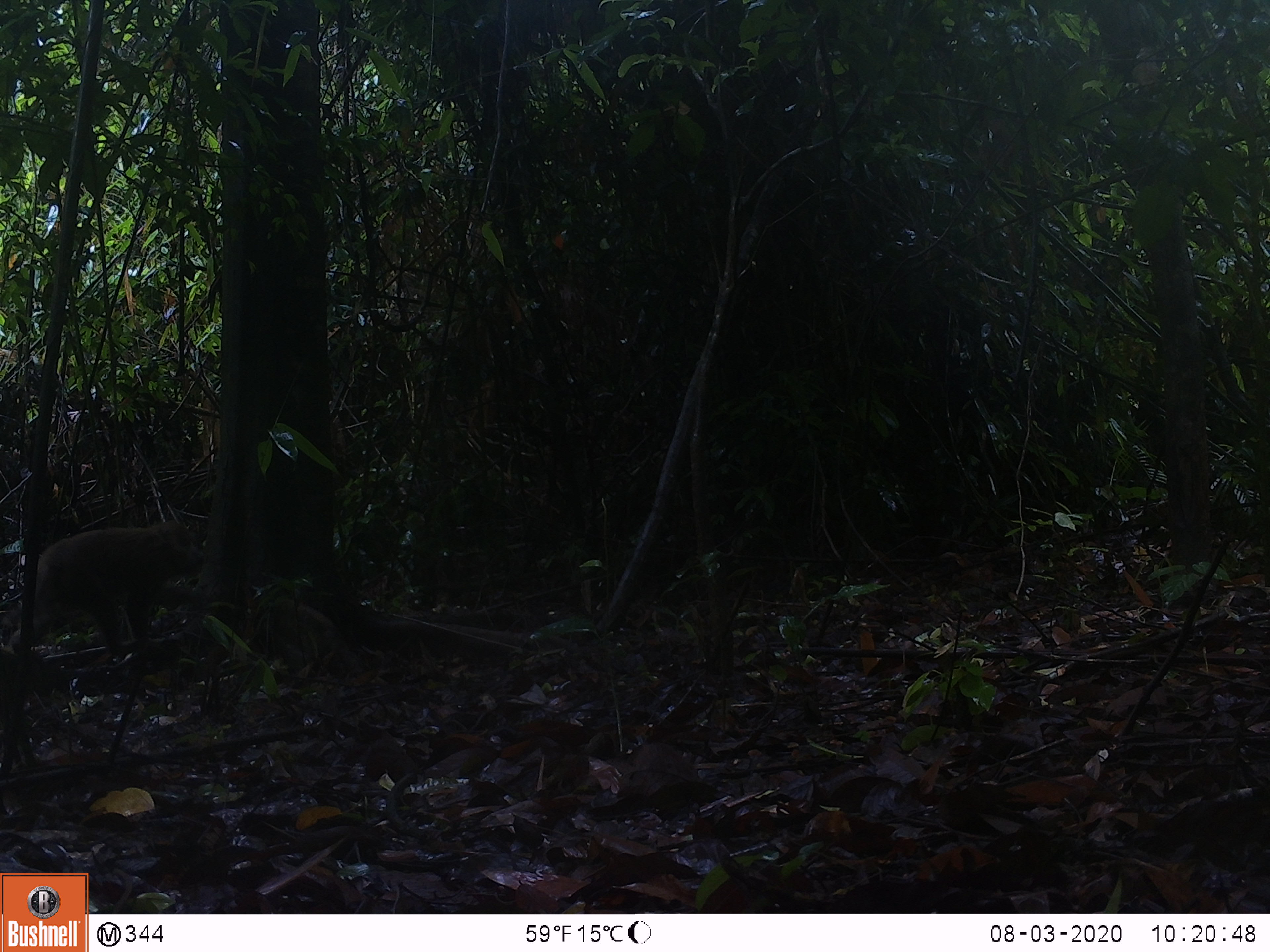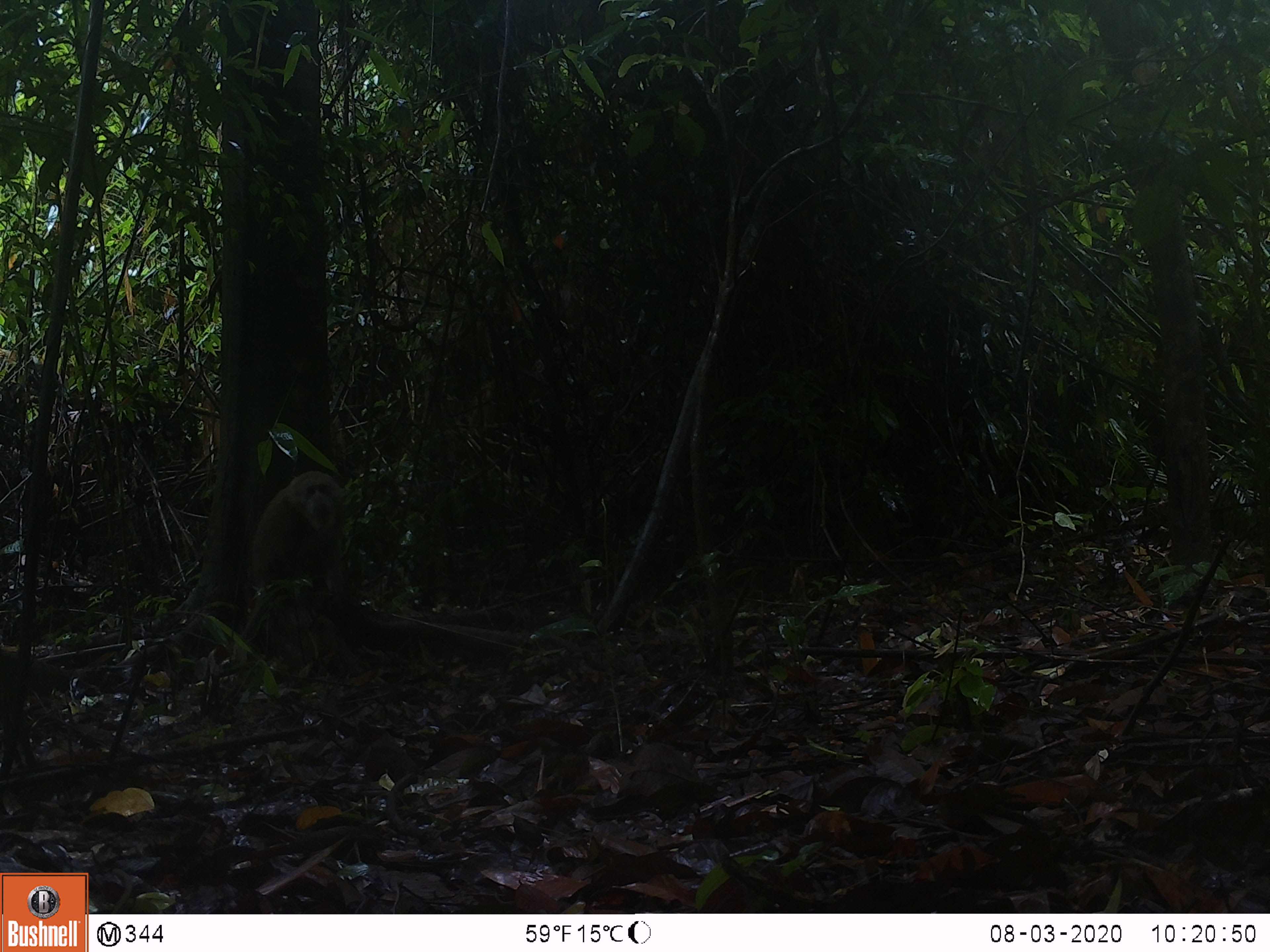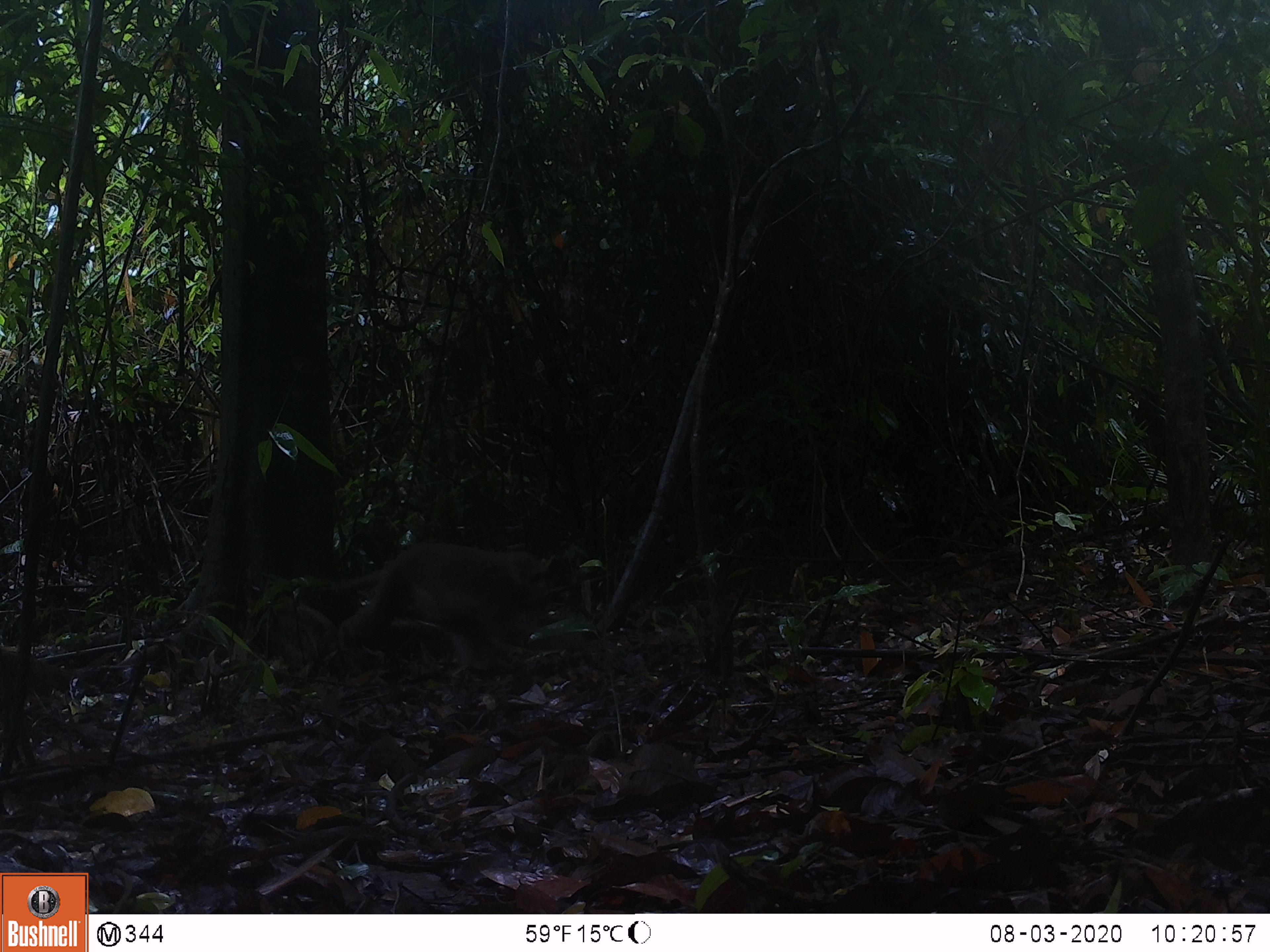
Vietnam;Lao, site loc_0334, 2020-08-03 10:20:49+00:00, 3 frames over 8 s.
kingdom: Animalia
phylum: Chordata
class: Mammalia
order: Primates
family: Cercopithecidae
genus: Macaca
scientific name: Macaca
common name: macaques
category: assam or rhesus macaque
Assam or rhesus macaque (macaques) (Macaca). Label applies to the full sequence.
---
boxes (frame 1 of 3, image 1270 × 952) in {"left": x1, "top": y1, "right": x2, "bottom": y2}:
assam or rhesus macaque: {"left": 4, "top": 518, "right": 208, "bottom": 675}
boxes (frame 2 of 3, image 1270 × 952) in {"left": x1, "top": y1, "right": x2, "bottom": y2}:
assam or rhesus macaque: {"left": 248, "top": 470, "right": 366, "bottom": 677}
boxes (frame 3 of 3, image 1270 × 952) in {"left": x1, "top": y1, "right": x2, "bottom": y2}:
assam or rhesus macaque: {"left": 251, "top": 542, "right": 551, "bottom": 670}